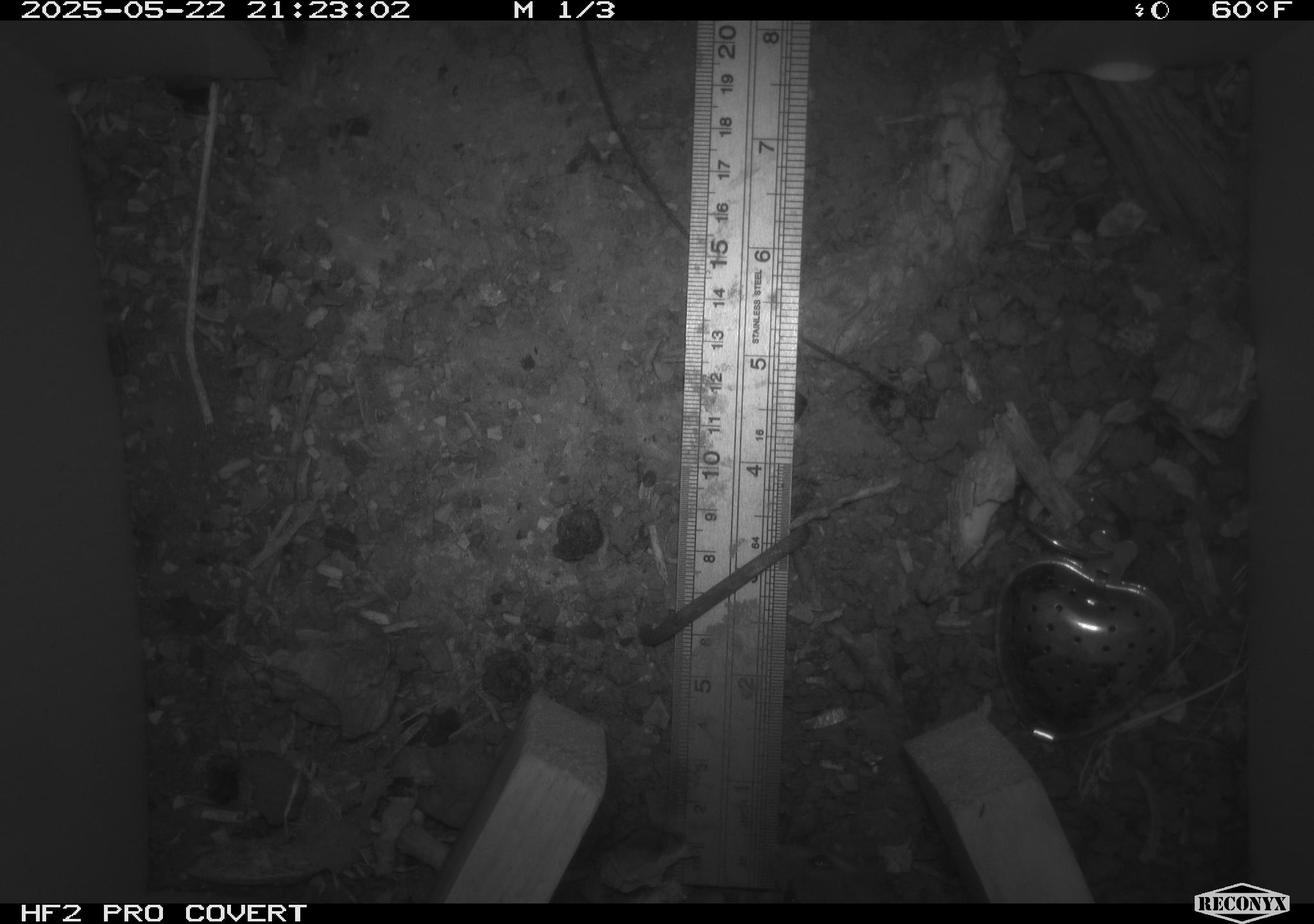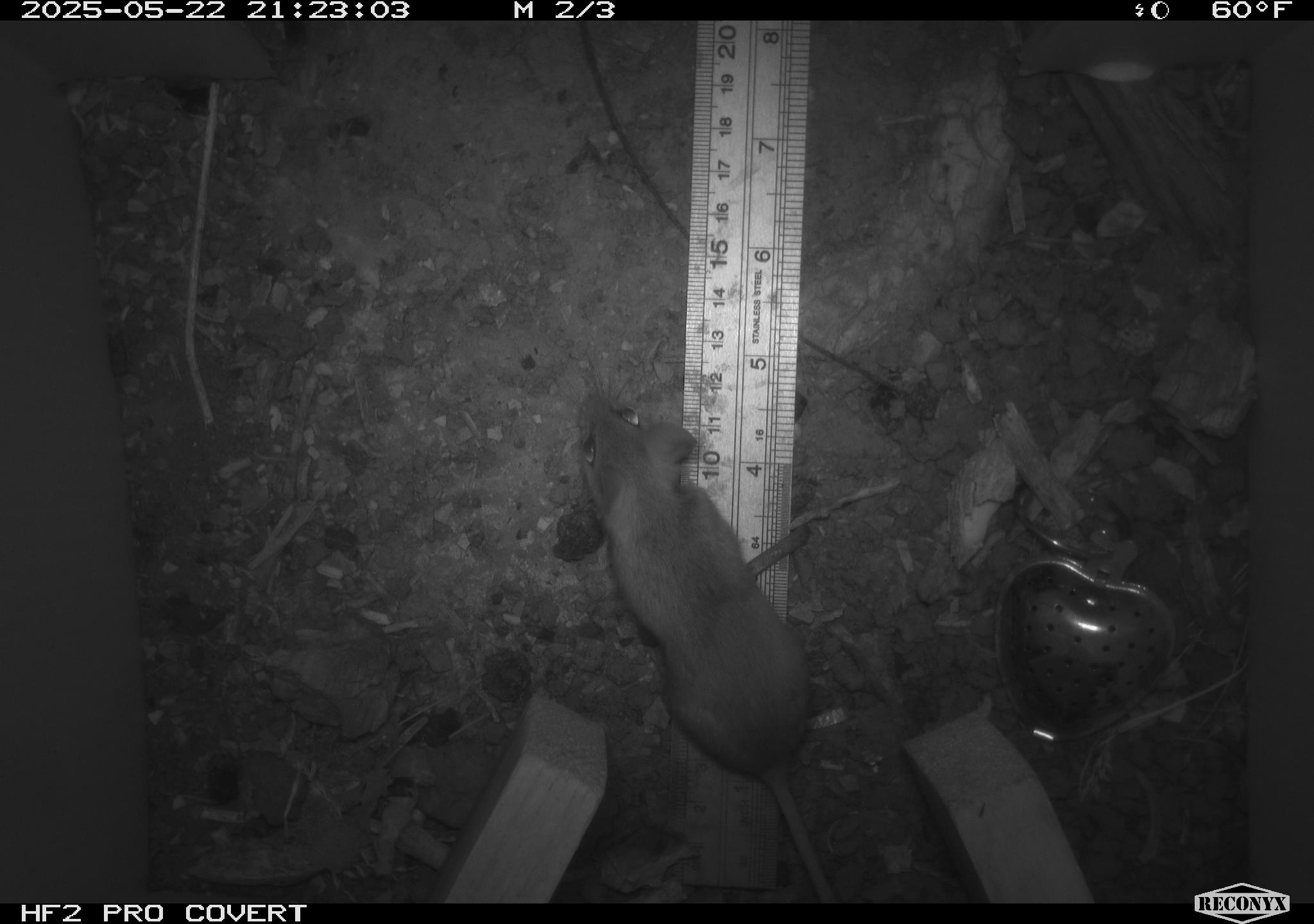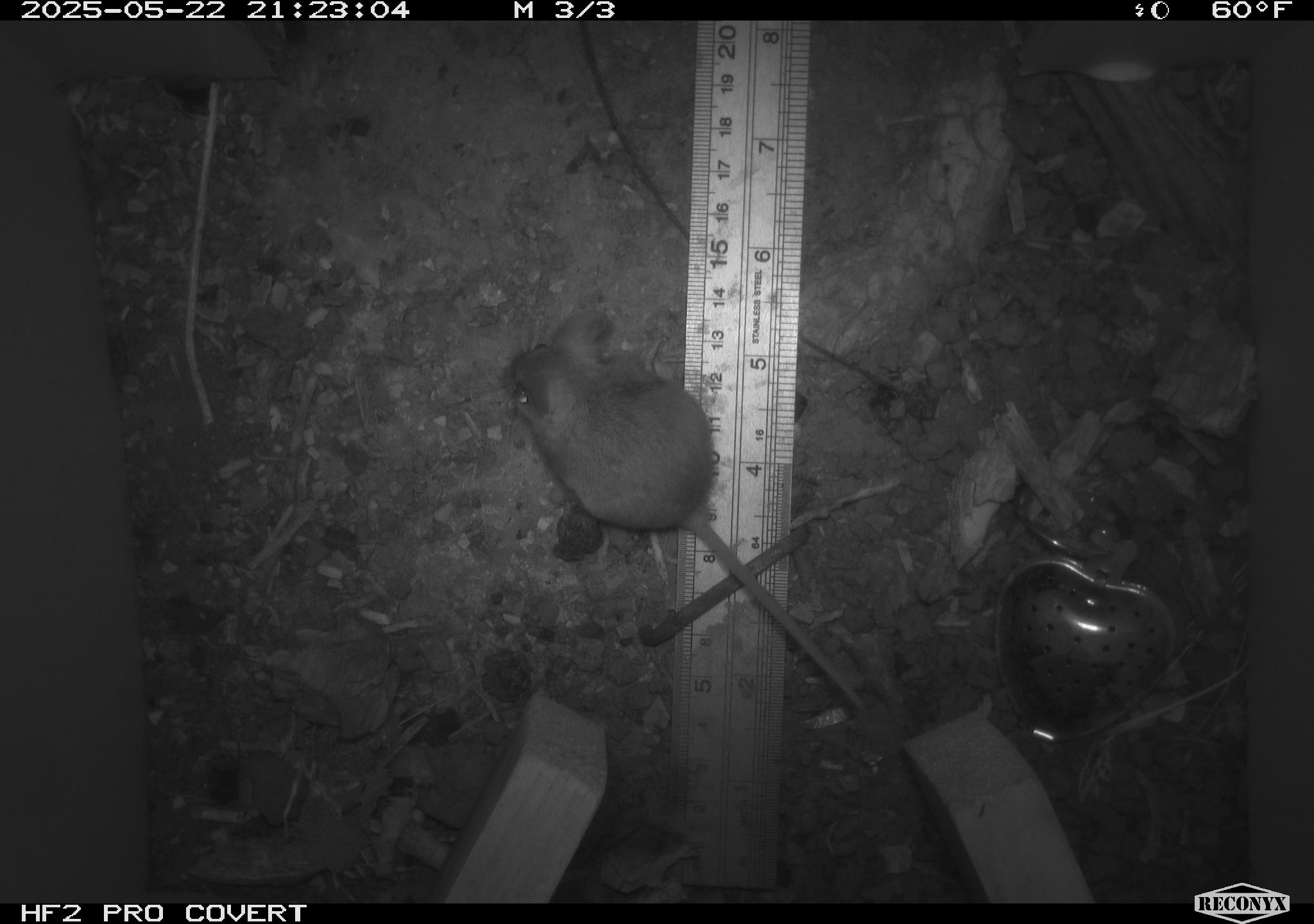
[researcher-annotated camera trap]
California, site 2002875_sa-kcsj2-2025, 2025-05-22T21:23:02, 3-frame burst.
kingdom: Animalia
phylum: Chordata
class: Mammalia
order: Rodentia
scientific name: Rodentia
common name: rodent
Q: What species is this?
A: Rodent (Rodentia).